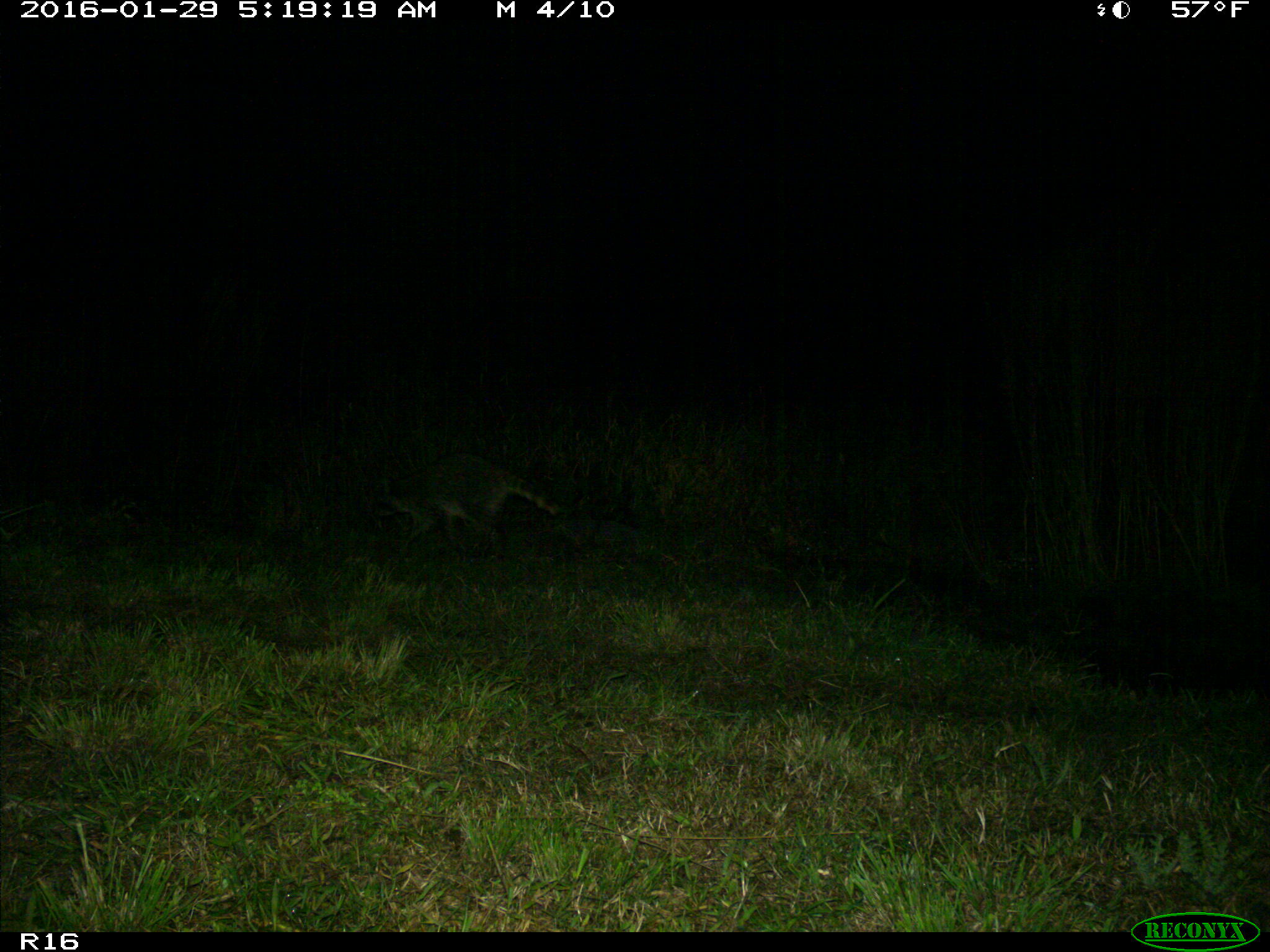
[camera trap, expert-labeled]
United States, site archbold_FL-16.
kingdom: Animalia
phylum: Chordata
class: Mammalia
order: Carnivora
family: Procyonidae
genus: Procyon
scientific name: Procyon lotor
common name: common raccoon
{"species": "Procyon lotor (common raccoon)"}